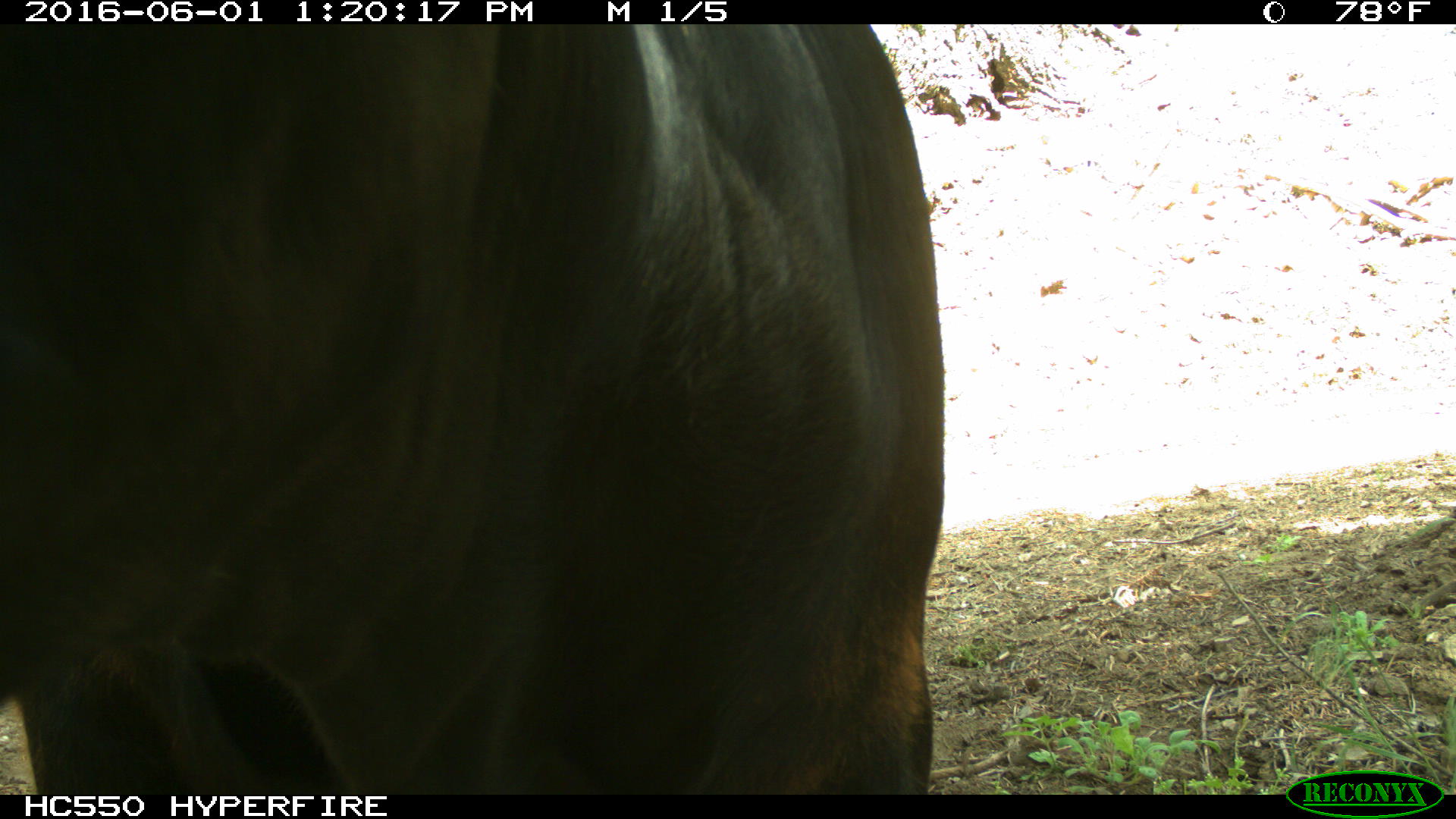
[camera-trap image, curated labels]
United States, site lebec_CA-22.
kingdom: Animalia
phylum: Chordata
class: Mammalia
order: Artiodactyla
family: Bovidae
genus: Bos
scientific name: Bos taurus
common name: domestic cow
Bos taurus (domestic cow).